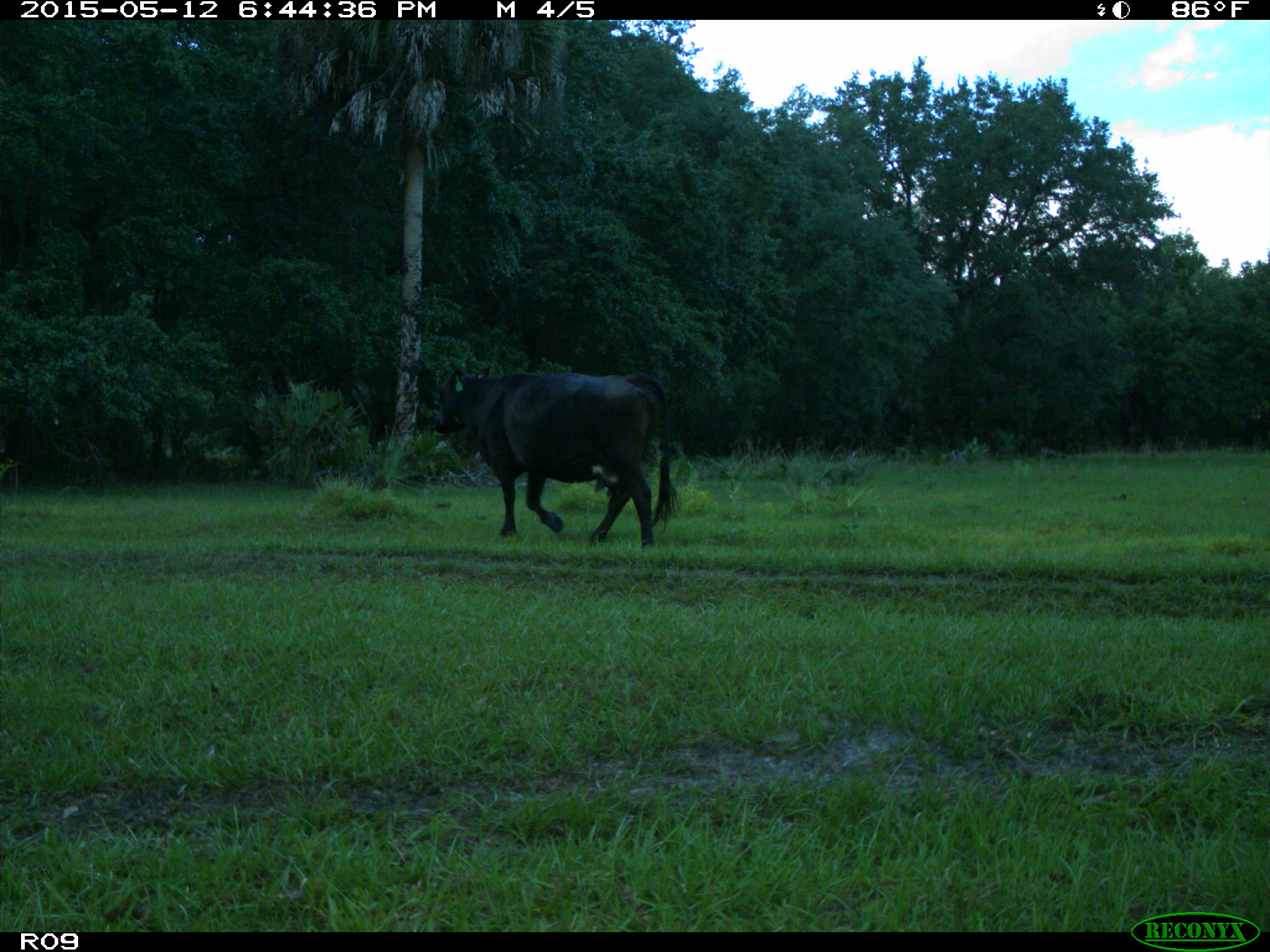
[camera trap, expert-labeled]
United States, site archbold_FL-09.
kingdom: Animalia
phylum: Chordata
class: Mammalia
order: Artiodactyla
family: Bovidae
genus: Bos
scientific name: Bos taurus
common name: domestic cow